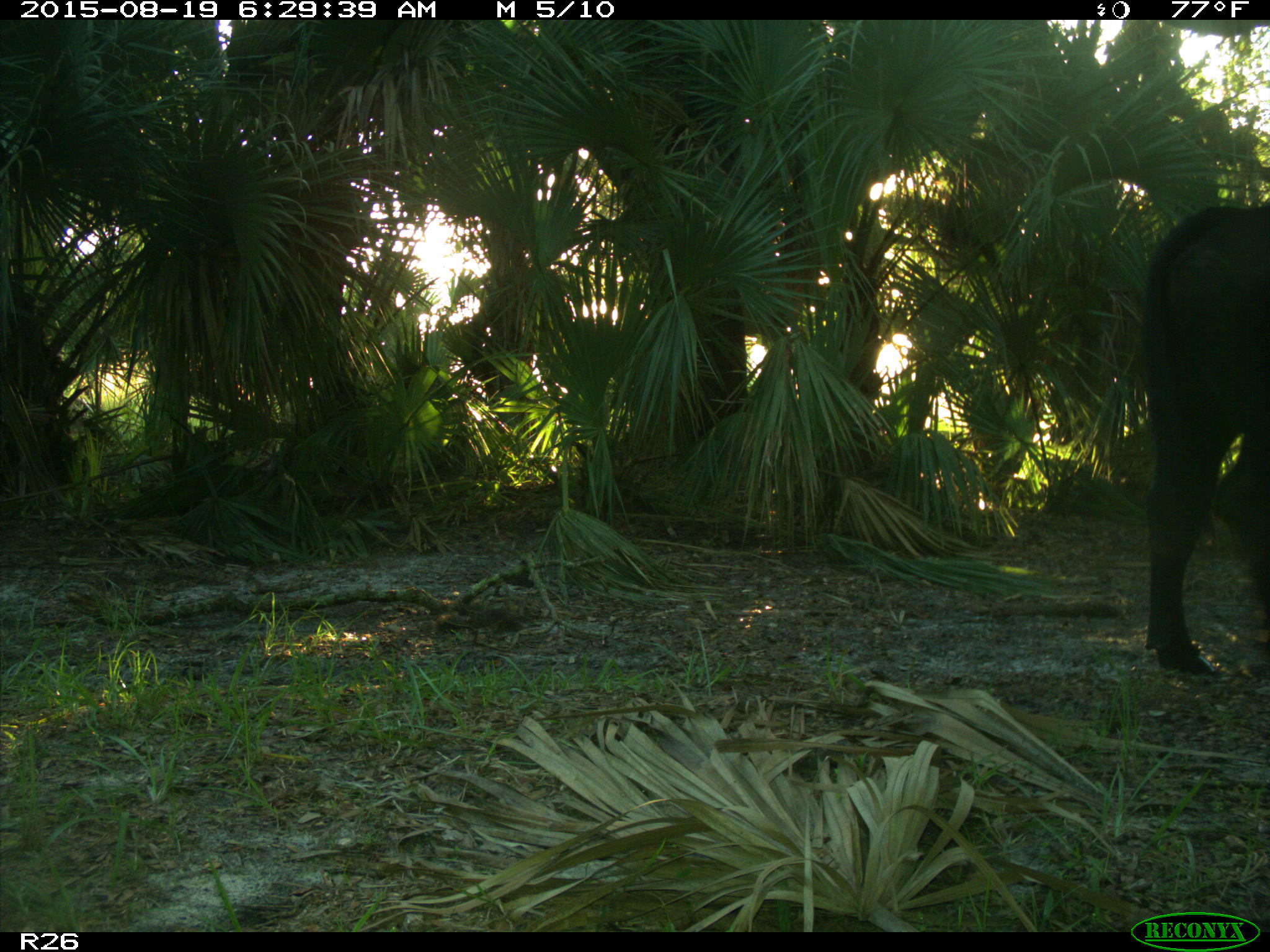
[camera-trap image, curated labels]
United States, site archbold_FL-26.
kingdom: Animalia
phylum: Chordata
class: Mammalia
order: Artiodactyla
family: Bovidae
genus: Bos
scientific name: Bos taurus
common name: domestic cow